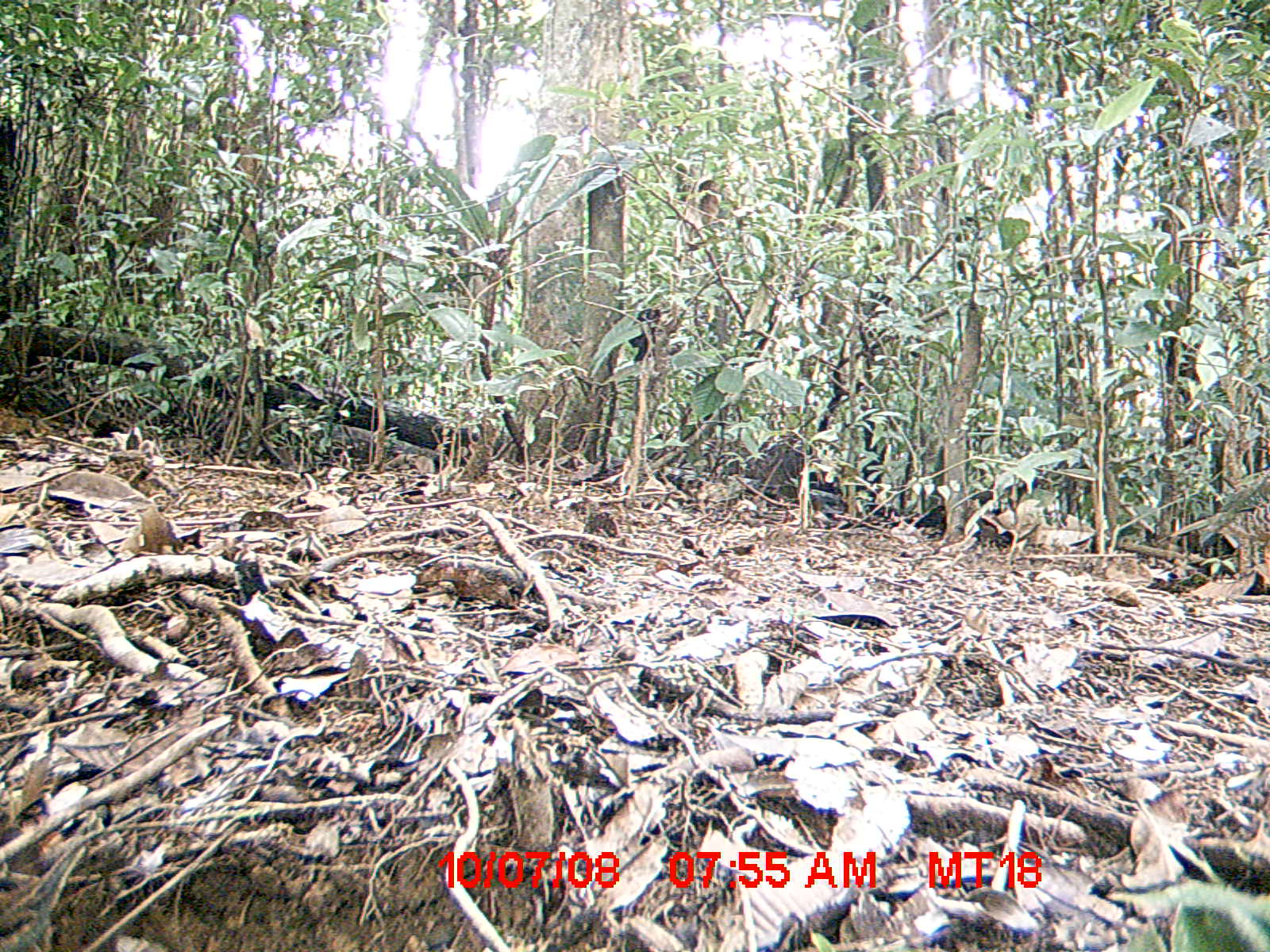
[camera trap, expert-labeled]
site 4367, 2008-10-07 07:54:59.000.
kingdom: Animalia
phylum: Chordata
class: Aves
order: Coraciiformes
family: Brachypteraciidae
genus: Brachypteracias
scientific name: Brachypteracias squamiger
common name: scaly ground-roller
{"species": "Brachypteracias squamiger (scaly ground-roller)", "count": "1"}